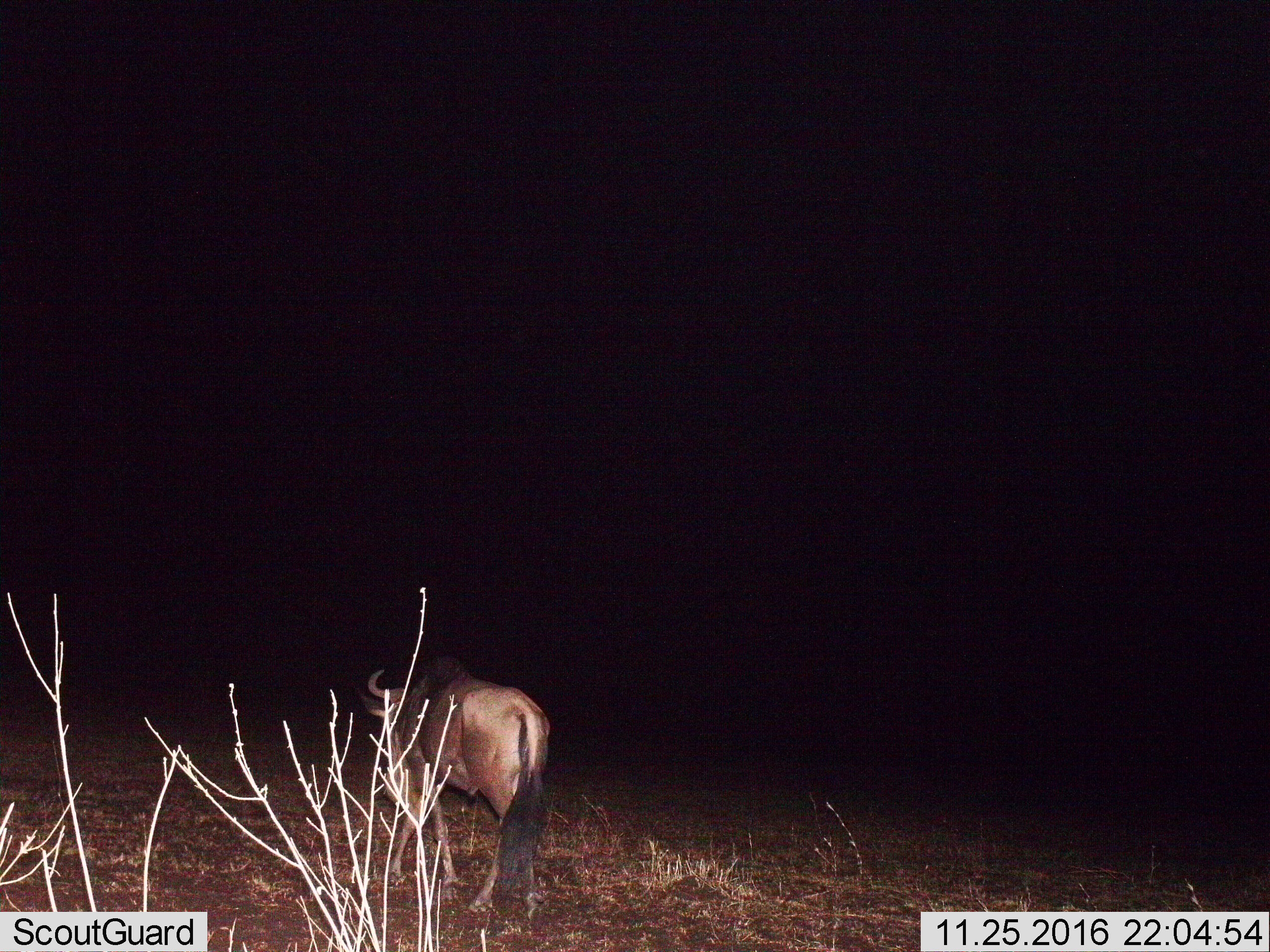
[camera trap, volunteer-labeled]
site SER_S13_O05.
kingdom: Animalia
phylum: Chordata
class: Mammalia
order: Artiodactyla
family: Bovidae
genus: Connochaetes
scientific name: Connochaetes taurinus taurinus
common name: blue wildebeest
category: wildebeestblue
Wildebeestblue (blue wildebeest) (Connochaetes taurinus taurinus), count 1. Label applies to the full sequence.